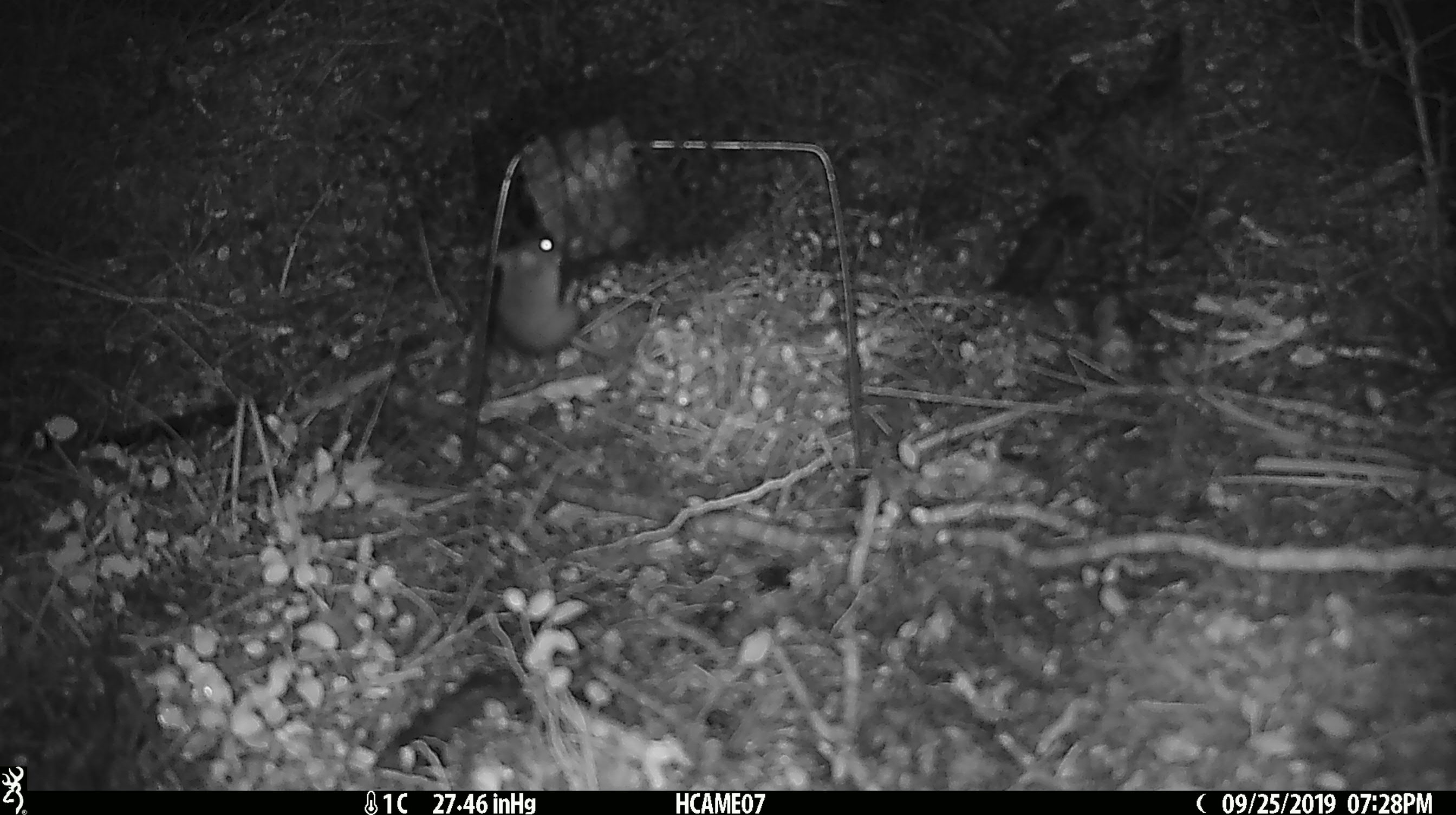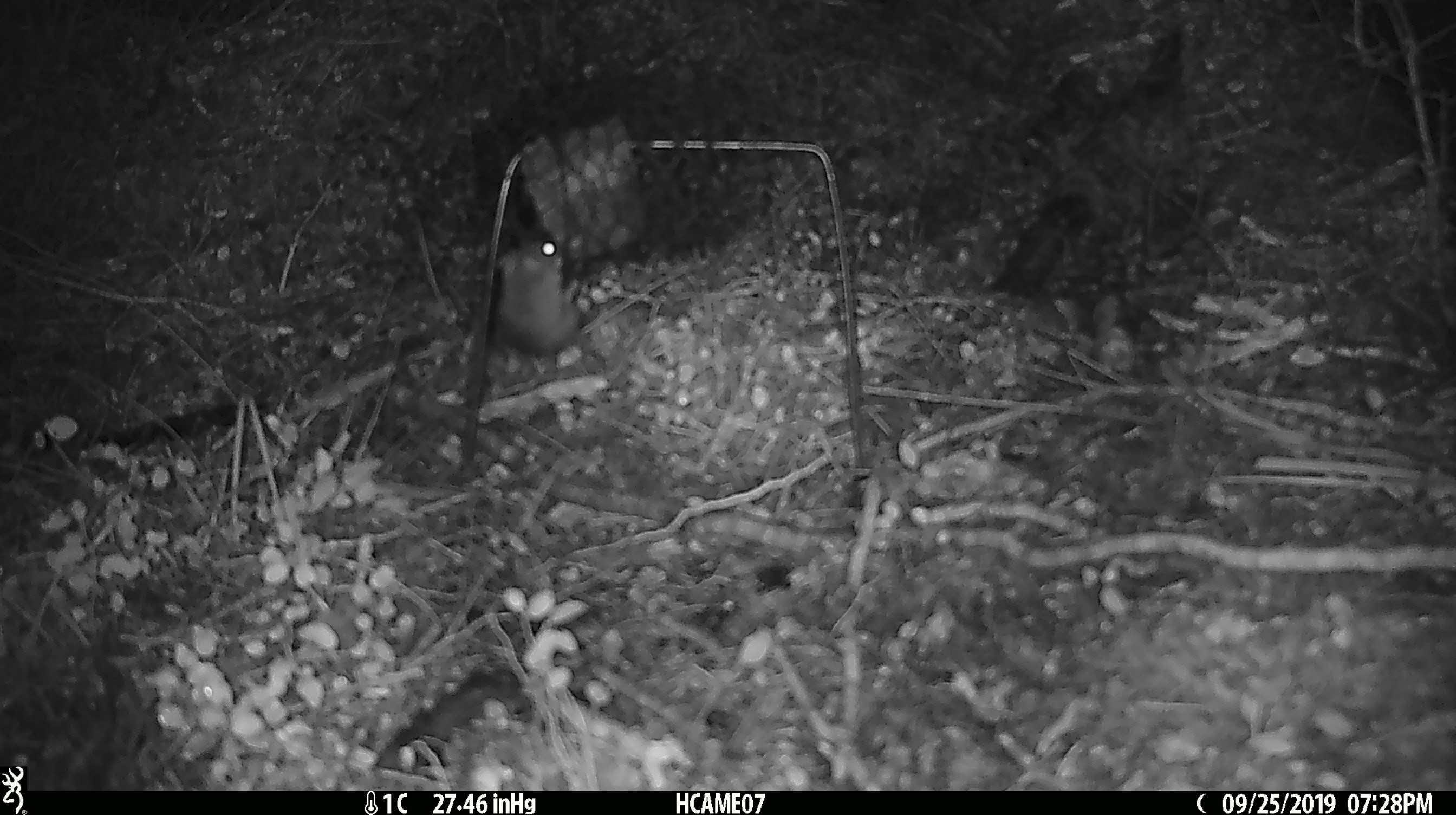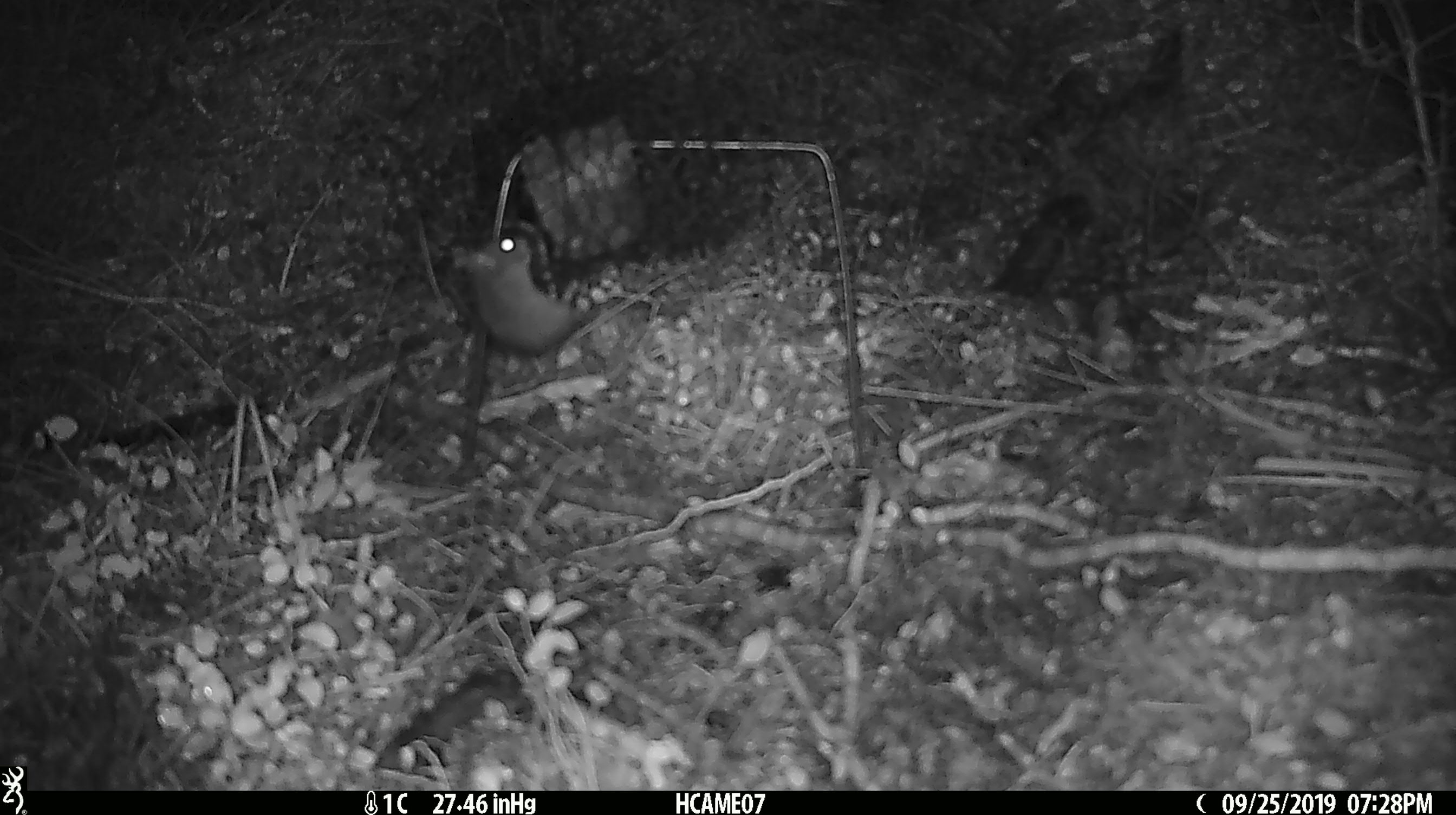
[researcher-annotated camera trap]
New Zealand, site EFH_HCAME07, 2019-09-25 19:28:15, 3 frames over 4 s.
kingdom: Animalia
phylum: Chordata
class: Mammalia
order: Rodentia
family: Muridae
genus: Mus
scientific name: Mus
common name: mouse